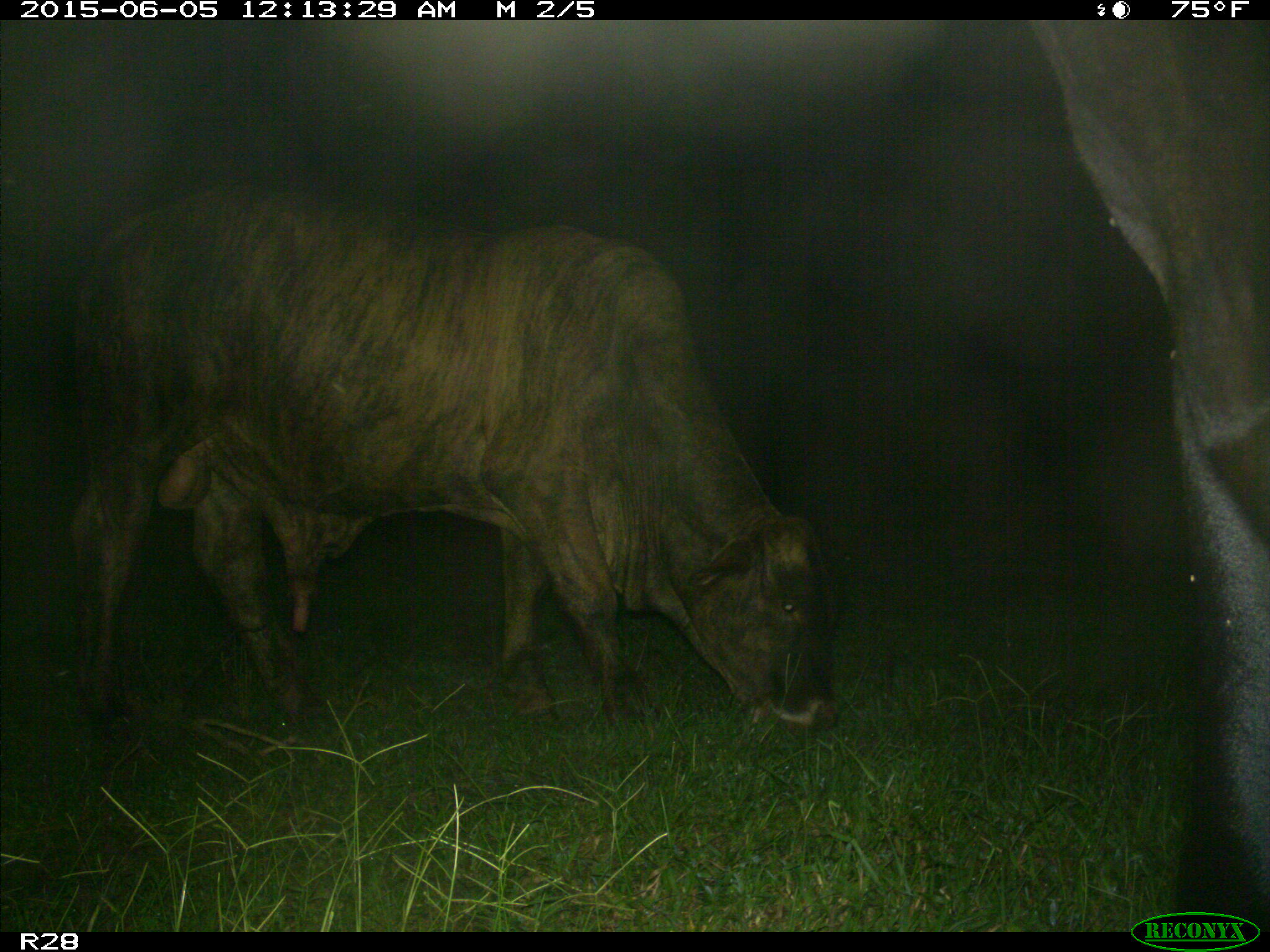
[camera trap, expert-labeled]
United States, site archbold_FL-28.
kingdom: Animalia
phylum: Chordata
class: Mammalia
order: Artiodactyla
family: Bovidae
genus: Bos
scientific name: Bos taurus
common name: domestic cow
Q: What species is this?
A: Bos taurus (domestic cow).